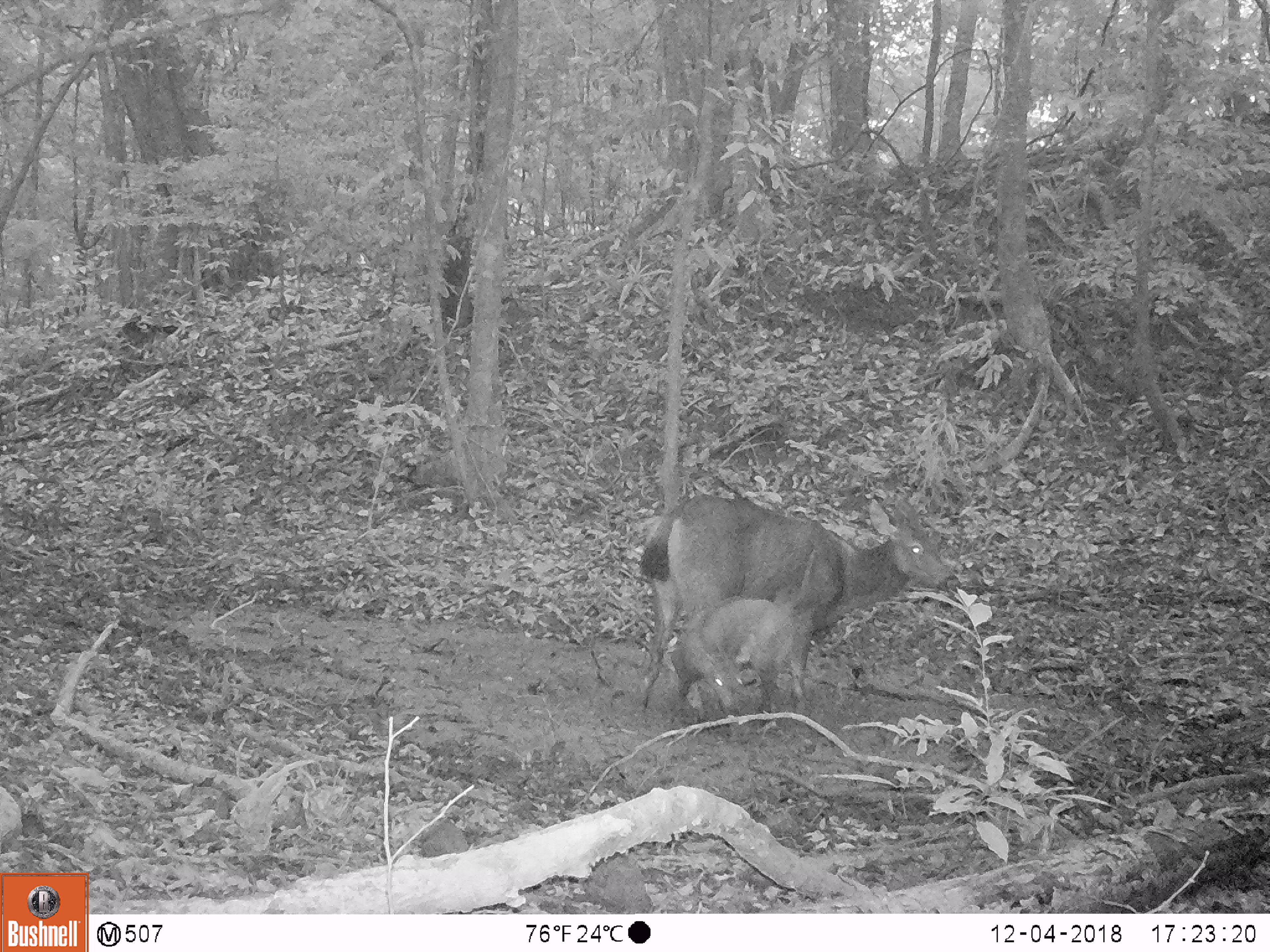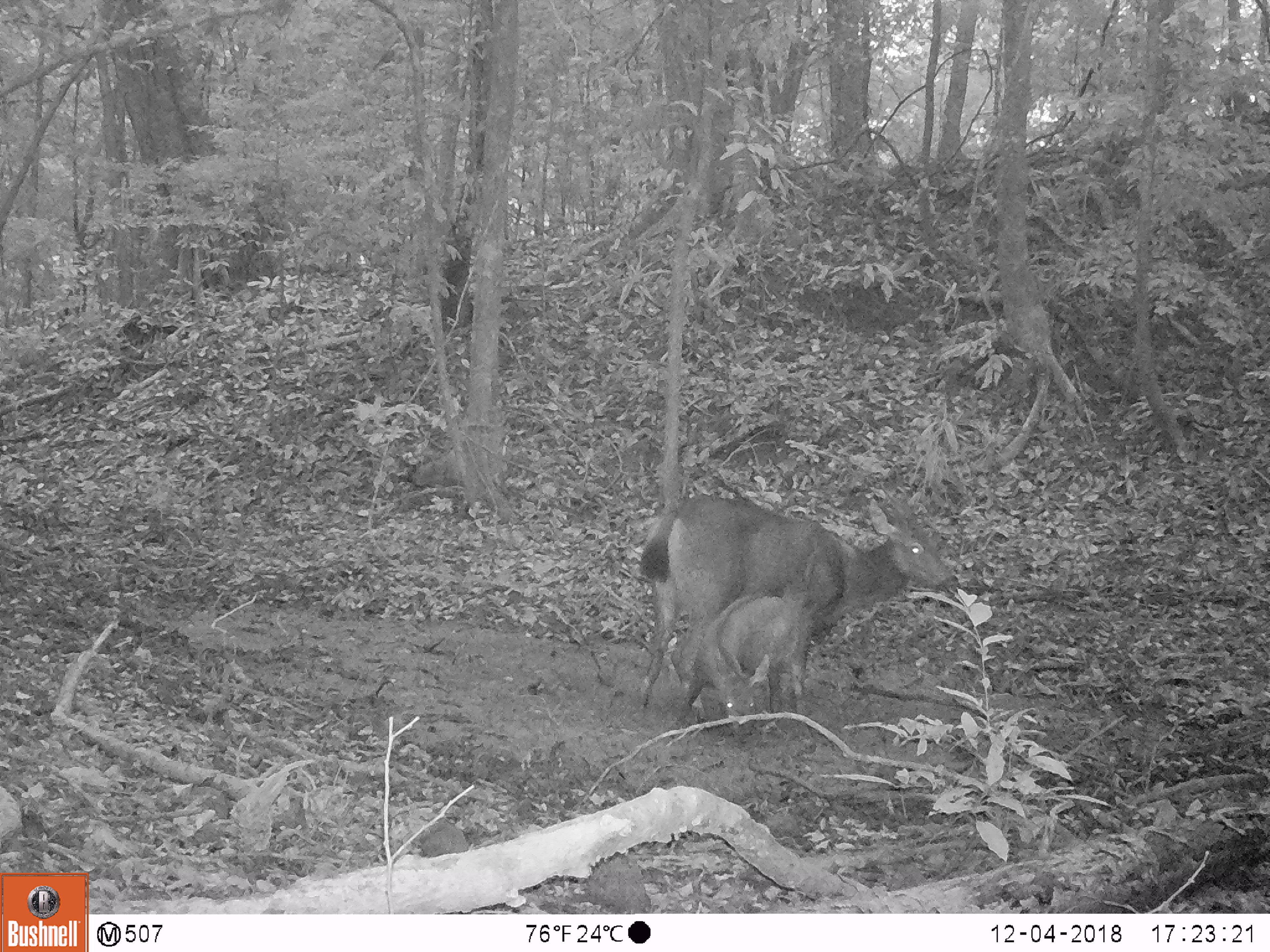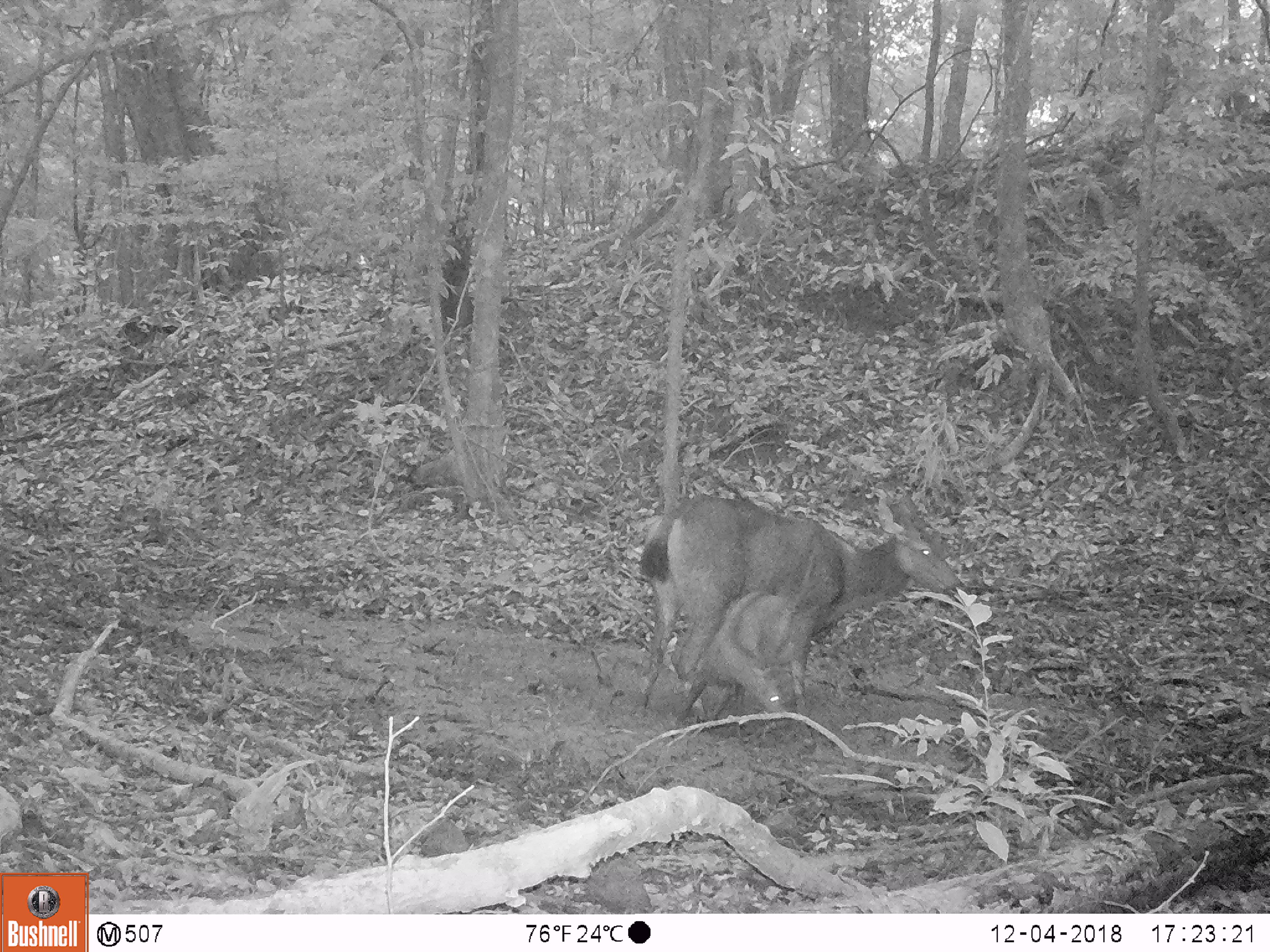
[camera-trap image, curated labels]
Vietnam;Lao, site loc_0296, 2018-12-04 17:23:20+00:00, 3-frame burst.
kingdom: Animalia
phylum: Chordata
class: Mammalia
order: Artiodactyla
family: Cervidae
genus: Rusa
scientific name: Rusa unicolor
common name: sambar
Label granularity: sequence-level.